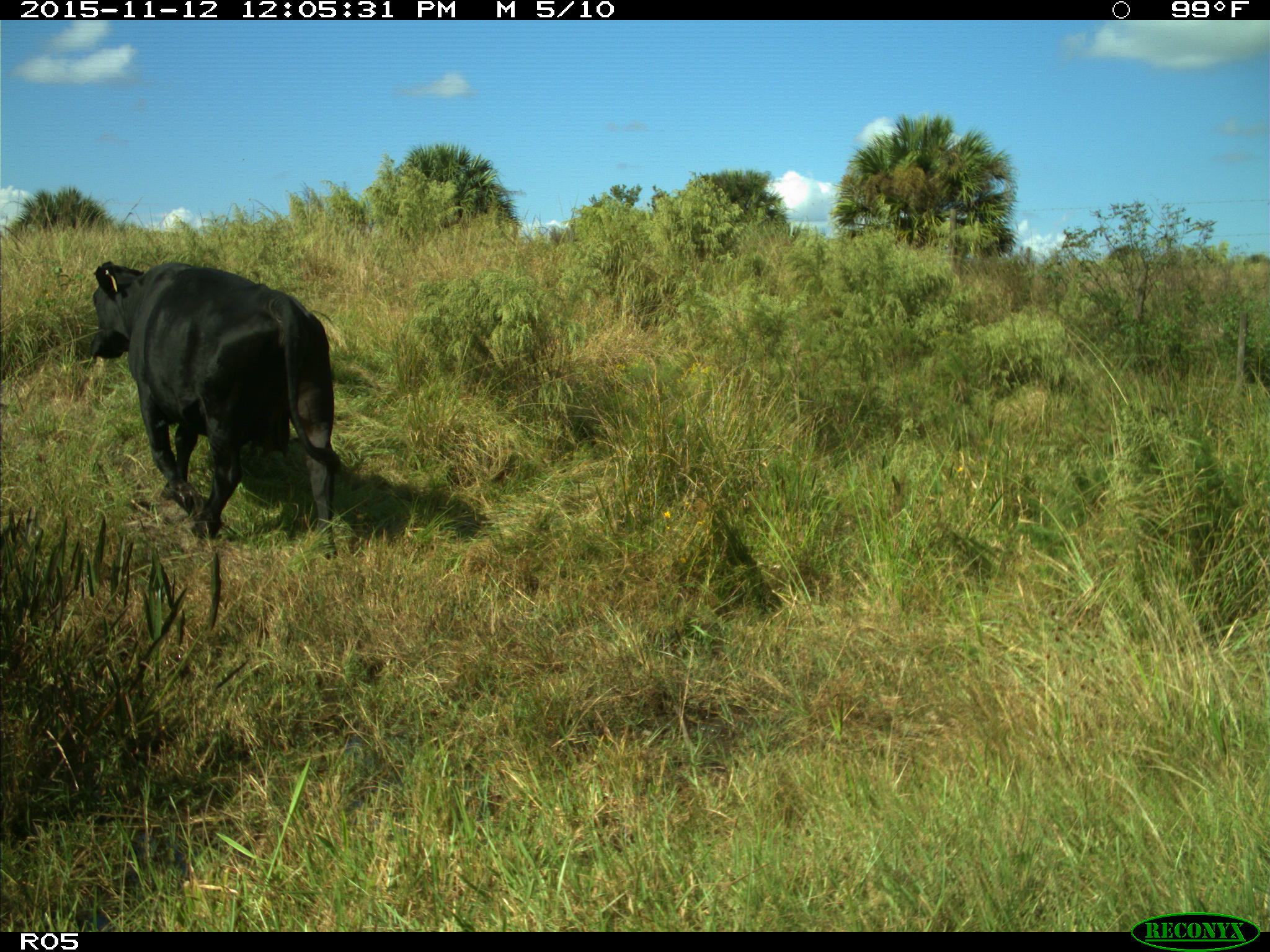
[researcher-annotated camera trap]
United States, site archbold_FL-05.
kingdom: Animalia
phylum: Chordata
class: Mammalia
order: Artiodactyla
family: Bovidae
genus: Bos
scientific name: Bos taurus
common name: domestic cow